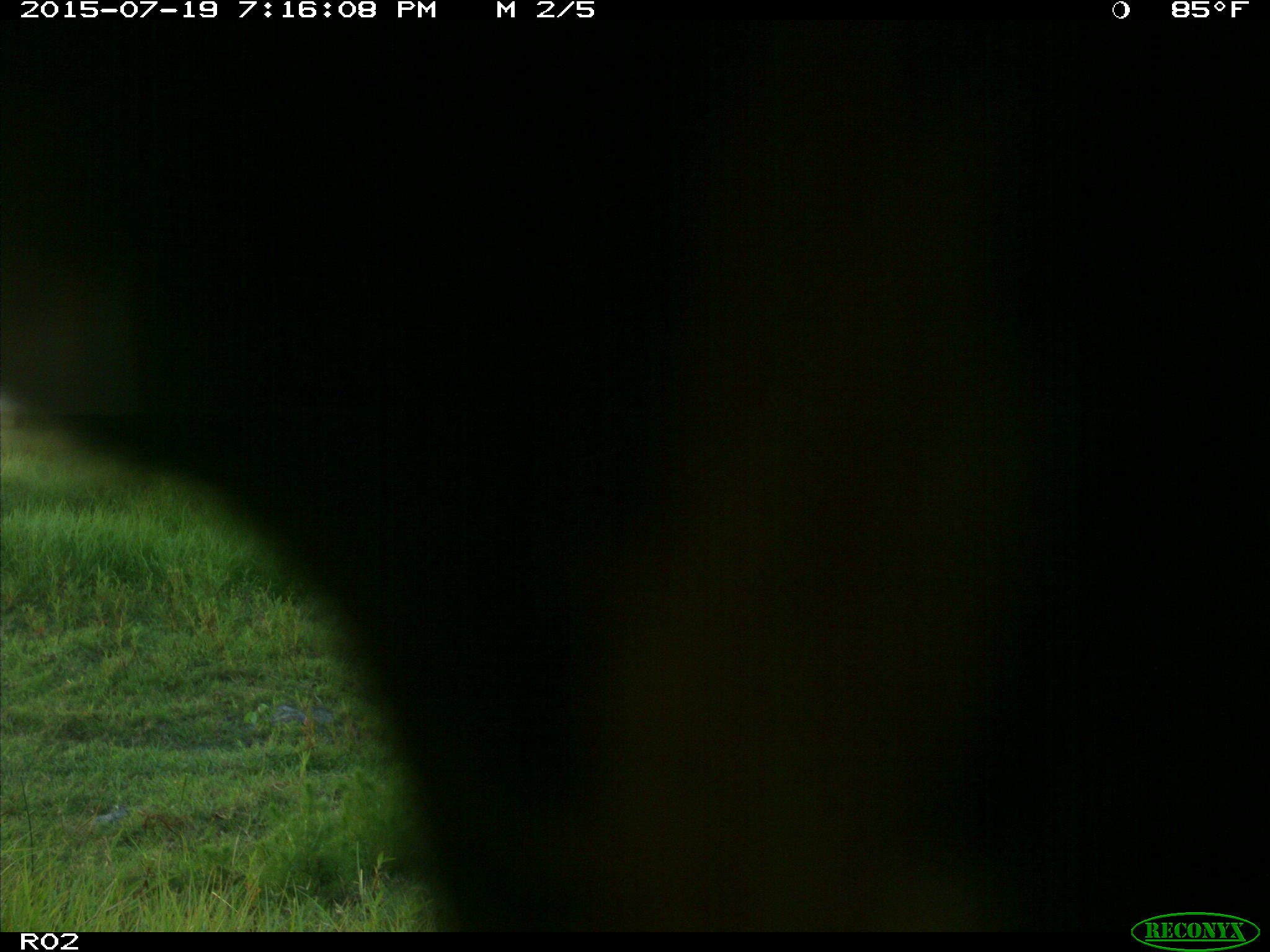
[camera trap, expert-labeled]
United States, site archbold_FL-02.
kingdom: Animalia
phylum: Chordata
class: Mammalia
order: Artiodactyla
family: Bovidae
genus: Bos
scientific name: Bos taurus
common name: domestic cow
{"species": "Bos taurus (domestic cow)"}